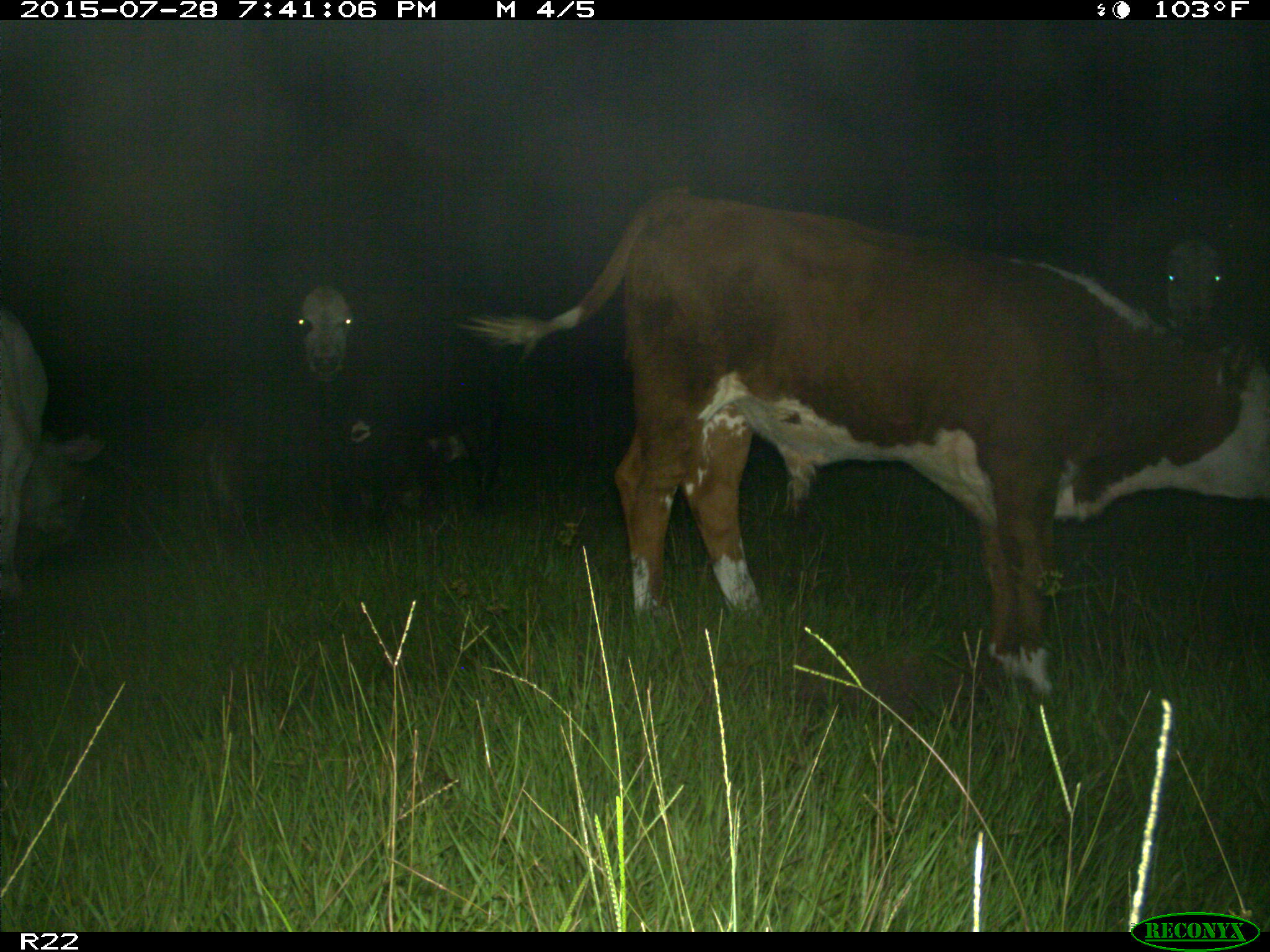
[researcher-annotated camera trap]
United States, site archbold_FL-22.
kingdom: Animalia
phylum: Chordata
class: Mammalia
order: Artiodactyla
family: Bovidae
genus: Bos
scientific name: Bos taurus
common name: domestic cow